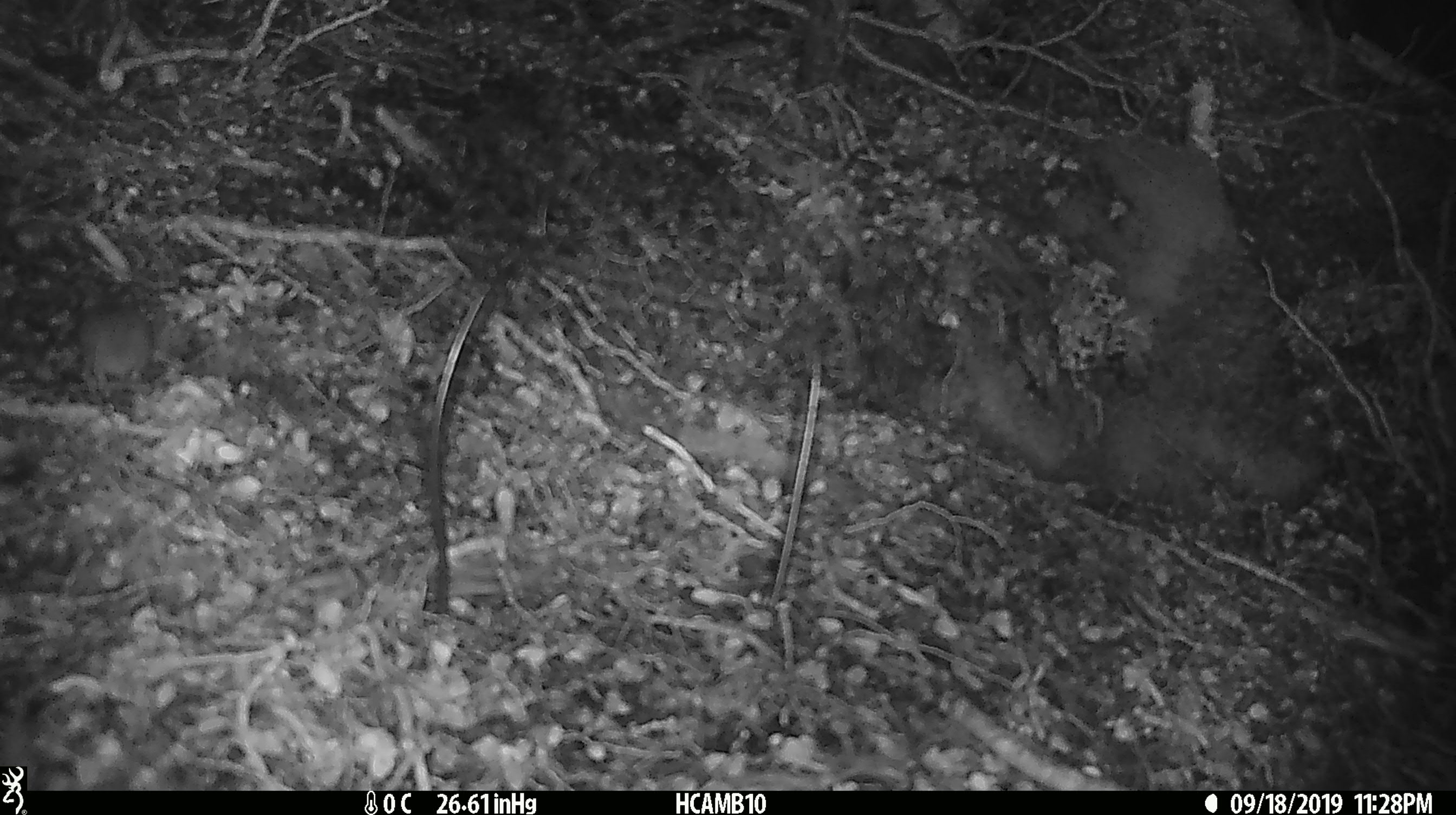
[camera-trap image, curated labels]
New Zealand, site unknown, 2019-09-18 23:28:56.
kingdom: Animalia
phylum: Chordata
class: Mammalia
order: Rodentia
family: Muridae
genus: Mus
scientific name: Mus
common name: mouse